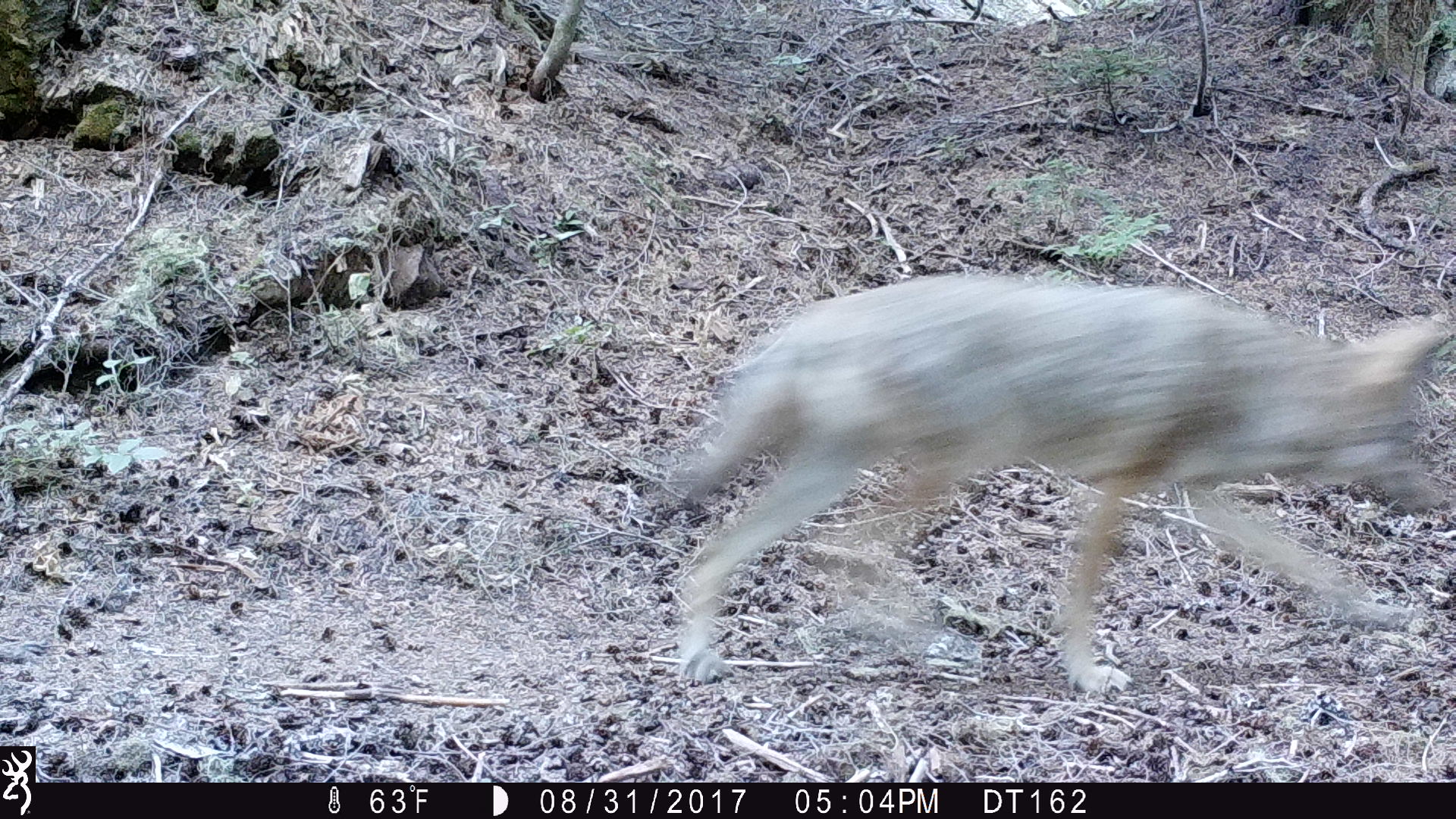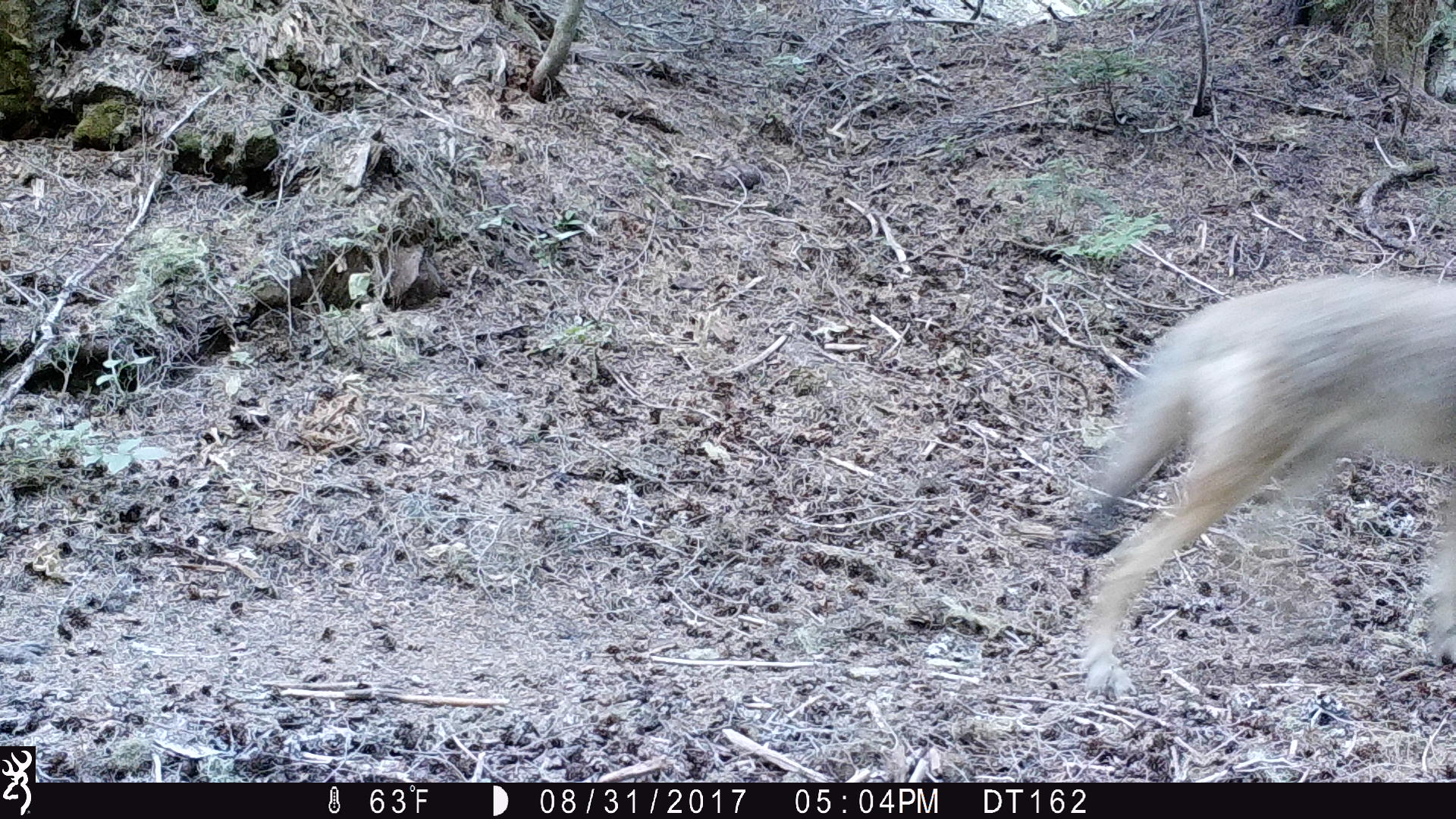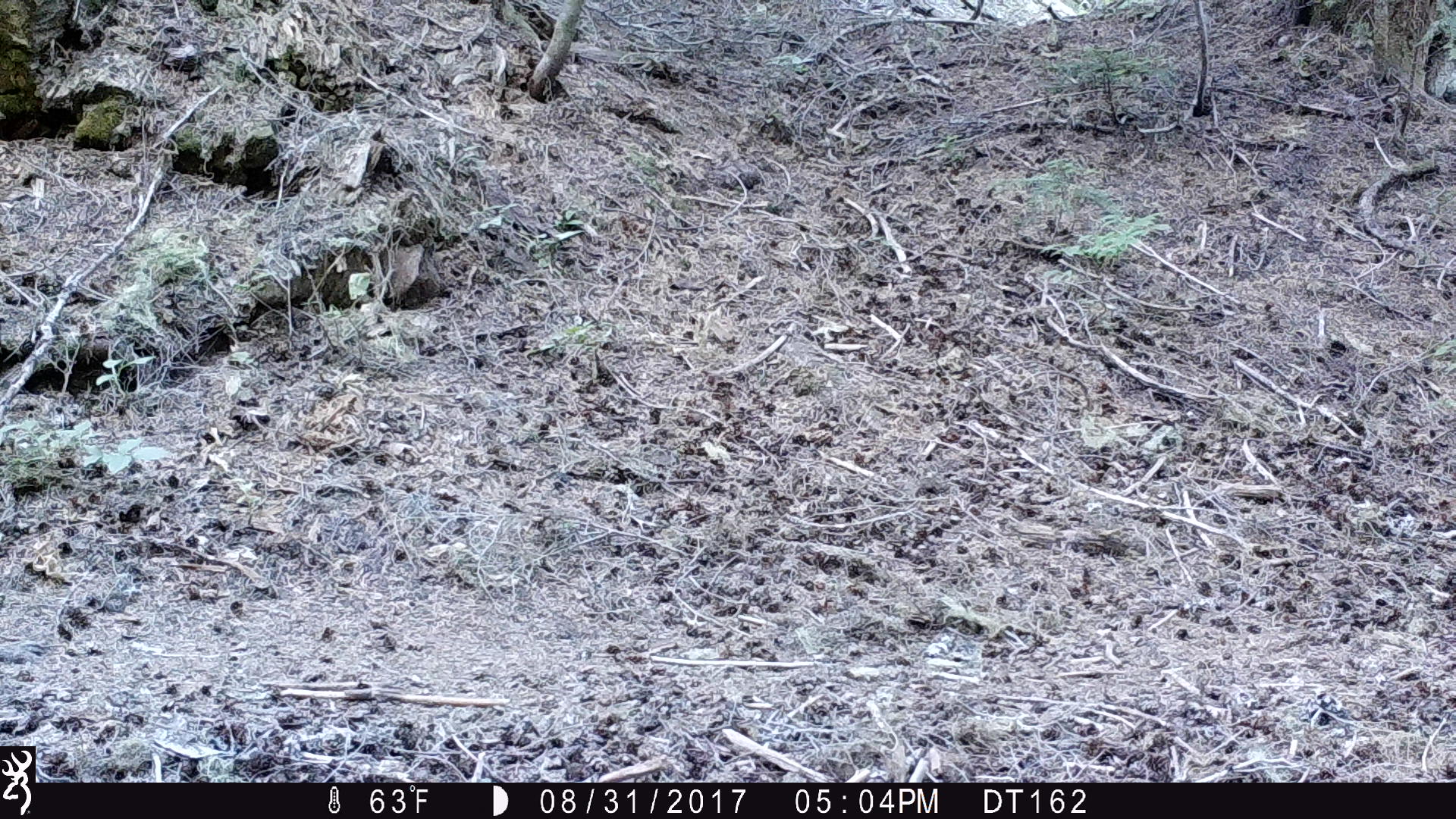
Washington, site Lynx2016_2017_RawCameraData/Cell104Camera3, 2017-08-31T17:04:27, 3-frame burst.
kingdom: Animalia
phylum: Chordata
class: Mammalia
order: Carnivora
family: Canidae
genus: Canis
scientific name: Canis latrans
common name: coyote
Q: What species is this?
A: Canis latrans (coyote).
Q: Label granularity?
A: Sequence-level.